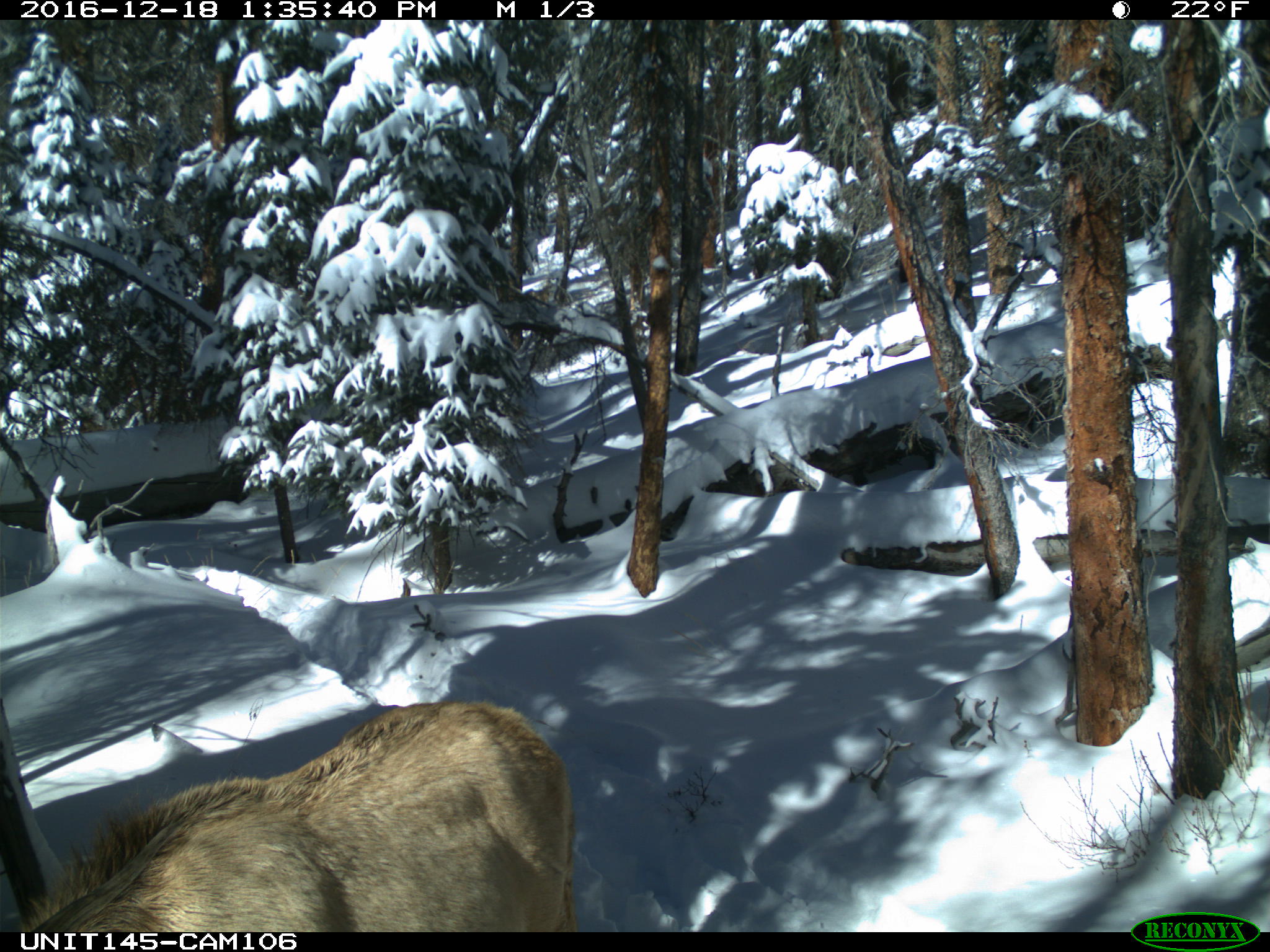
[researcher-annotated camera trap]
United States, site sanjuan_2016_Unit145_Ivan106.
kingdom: Animalia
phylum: Chordata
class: Mammalia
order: Artiodactyla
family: Cervidae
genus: Cervus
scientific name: Cervus elaphus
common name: red deer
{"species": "Cervus elaphus (red deer)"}